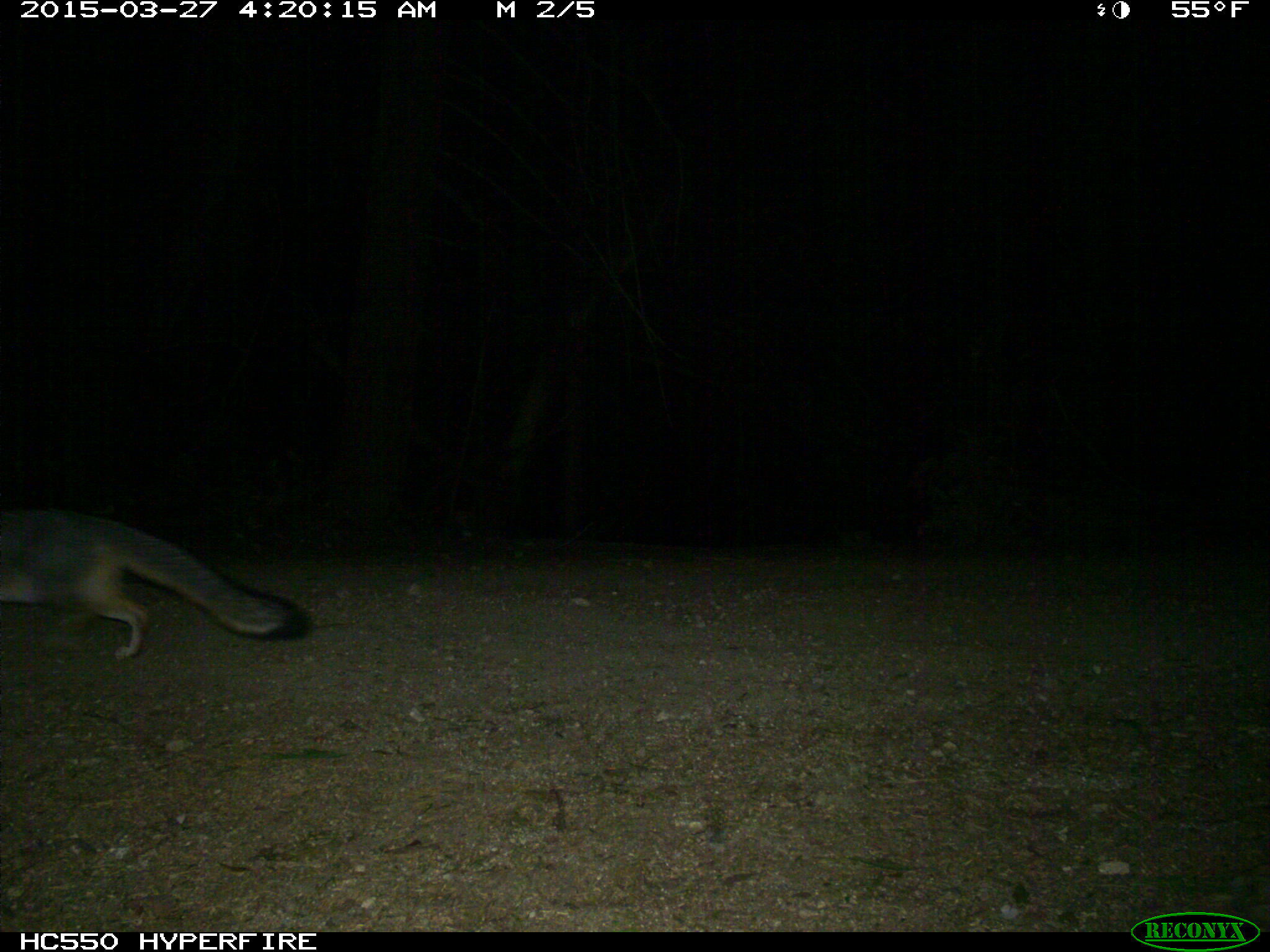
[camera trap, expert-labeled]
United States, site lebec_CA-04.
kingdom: Animalia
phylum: Chordata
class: Mammalia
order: Carnivora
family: Canidae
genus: Urocyon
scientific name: Urocyon cinereoargenteus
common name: gray fox